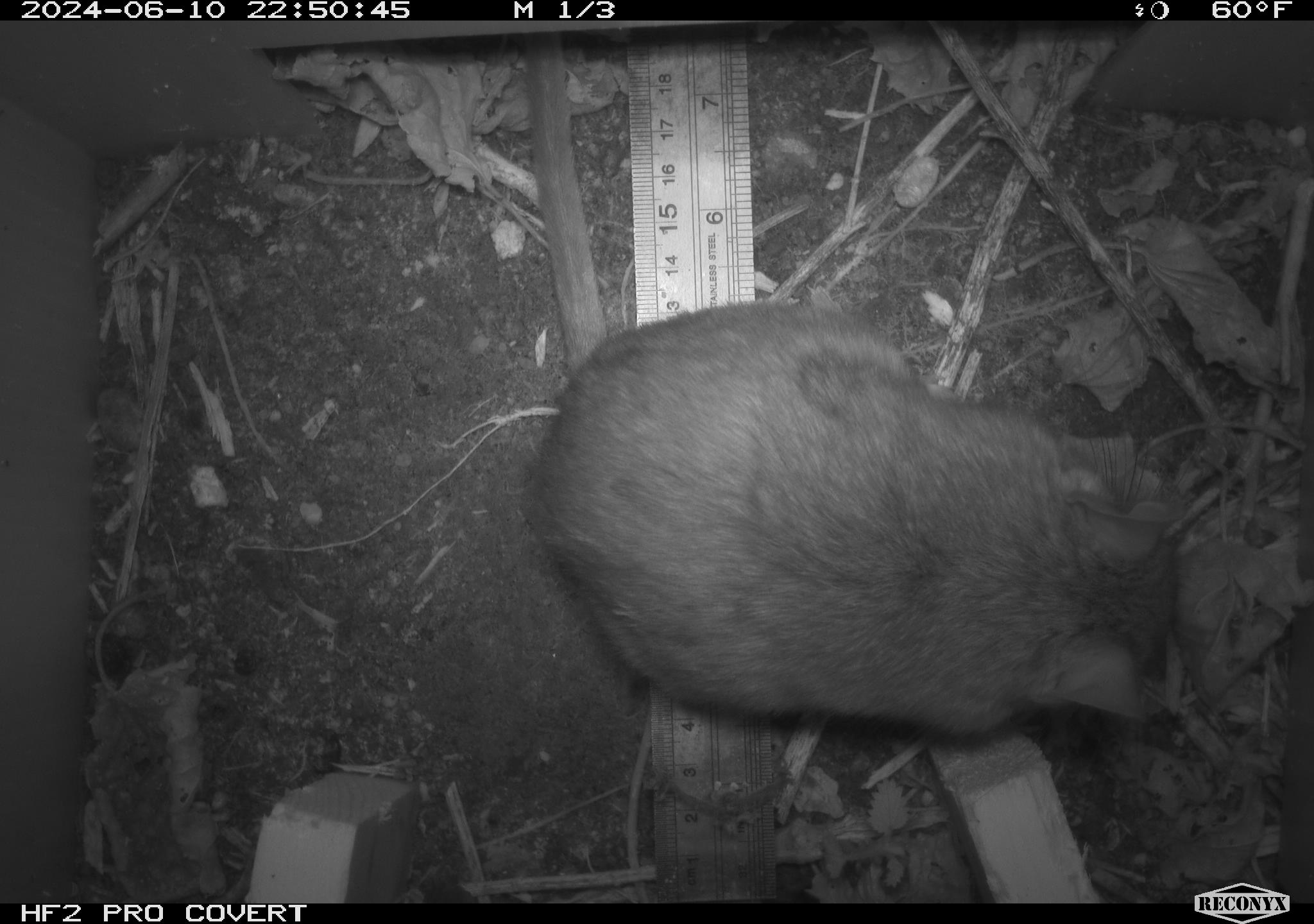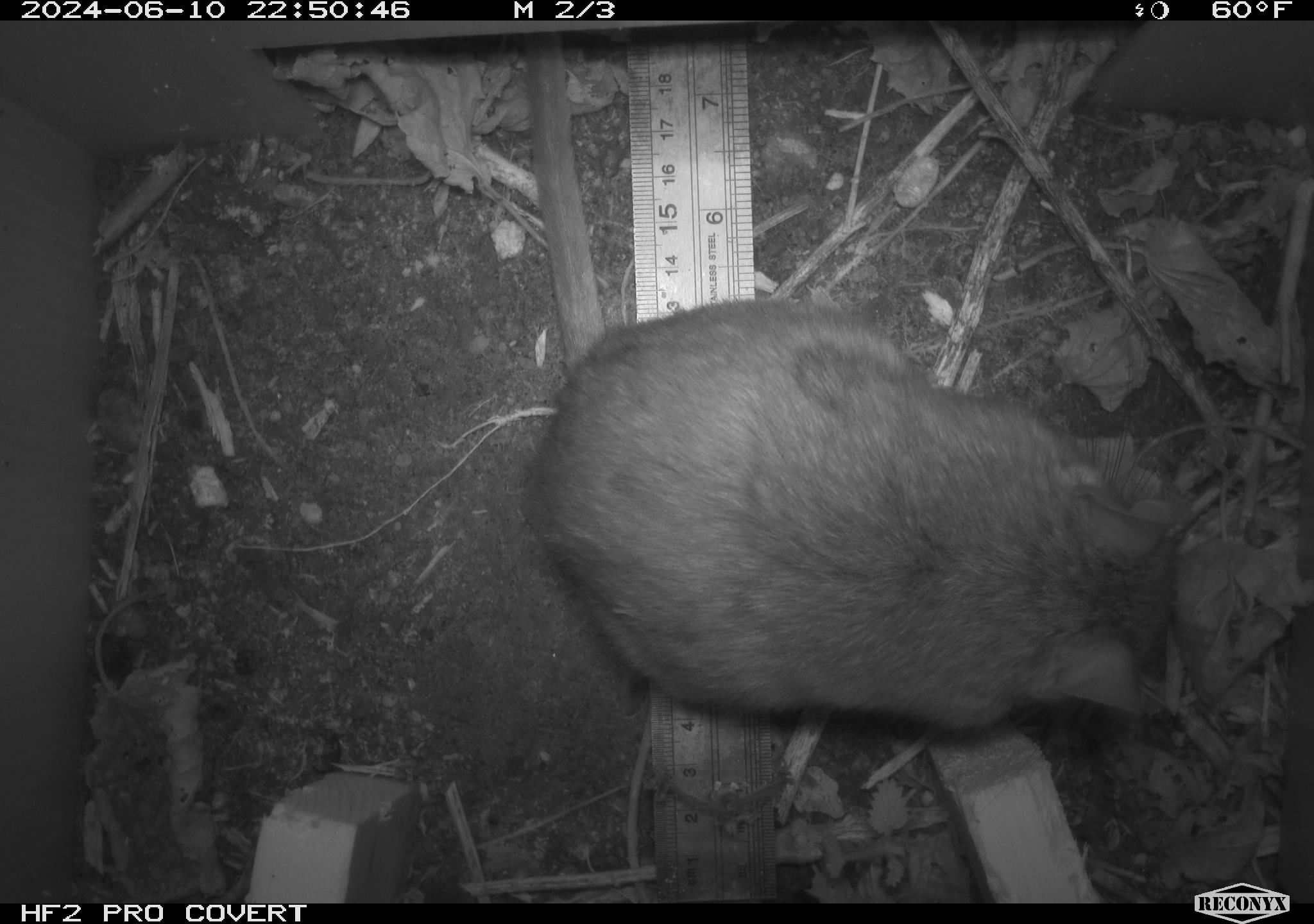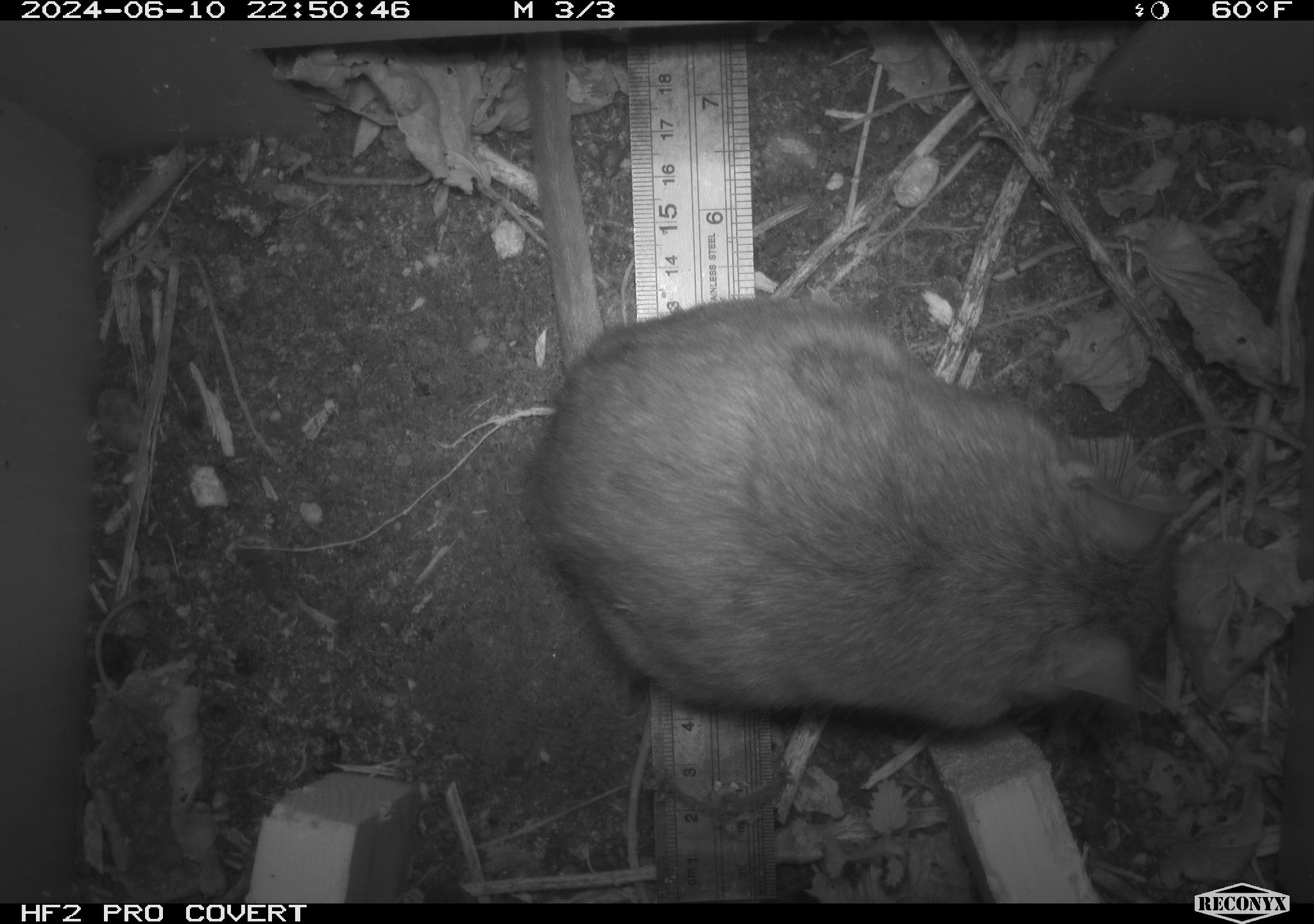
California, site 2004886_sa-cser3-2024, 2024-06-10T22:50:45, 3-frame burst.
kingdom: Animalia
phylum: Chordata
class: Mammalia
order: Rodentia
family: Muridae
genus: Rattus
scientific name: Rattus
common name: rat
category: rattus species